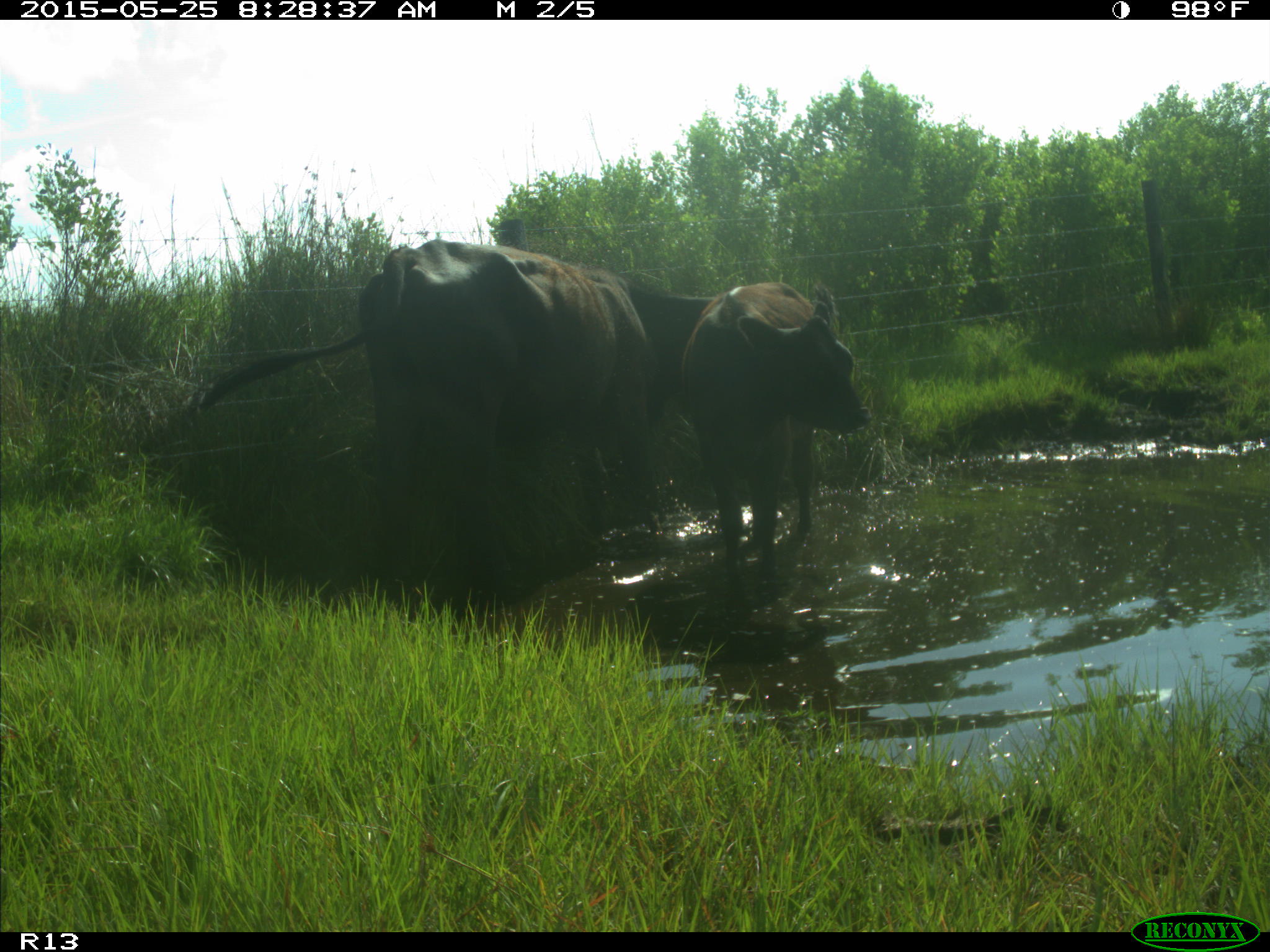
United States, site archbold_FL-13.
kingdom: Animalia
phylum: Chordata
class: Mammalia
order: Artiodactyla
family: Bovidae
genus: Bos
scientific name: Bos taurus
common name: domestic cow